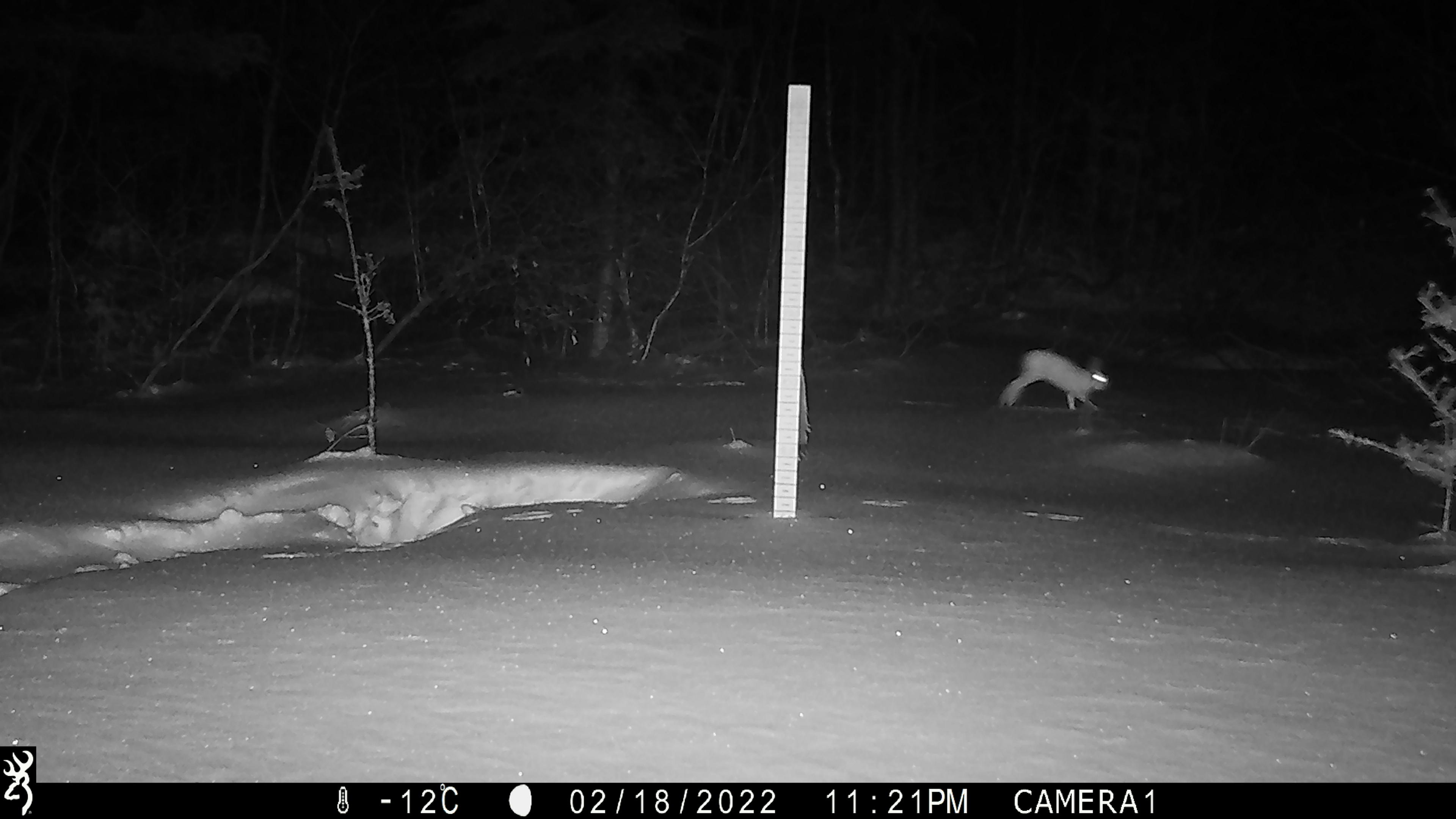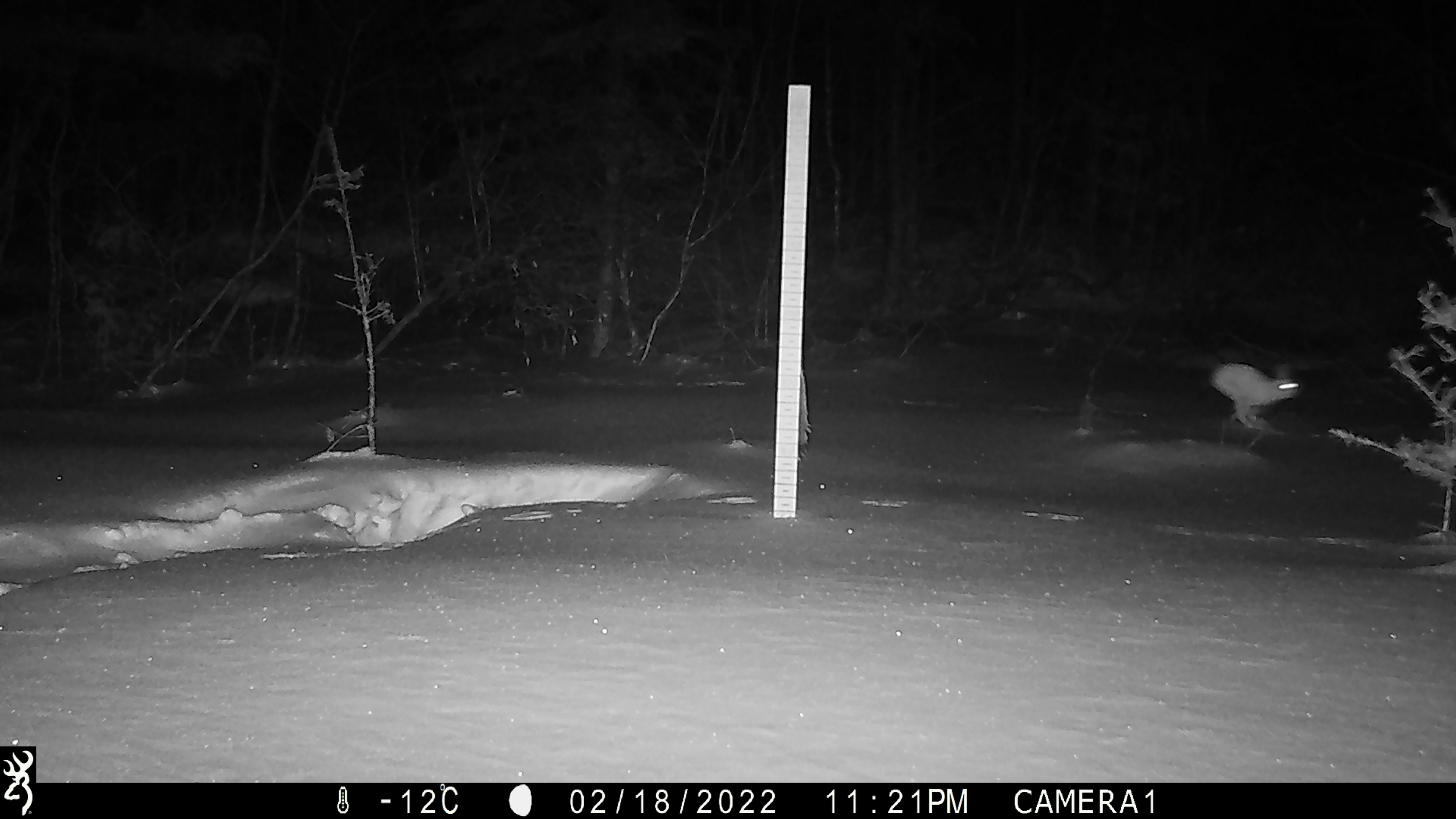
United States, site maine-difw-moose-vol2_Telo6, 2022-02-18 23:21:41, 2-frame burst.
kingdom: Animalia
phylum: Chordata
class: Mammalia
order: Lagomorpha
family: Leporidae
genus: Lepus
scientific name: Lepus americanus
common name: snowshoe hare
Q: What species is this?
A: Snowshoe hare (Lepus americanus).